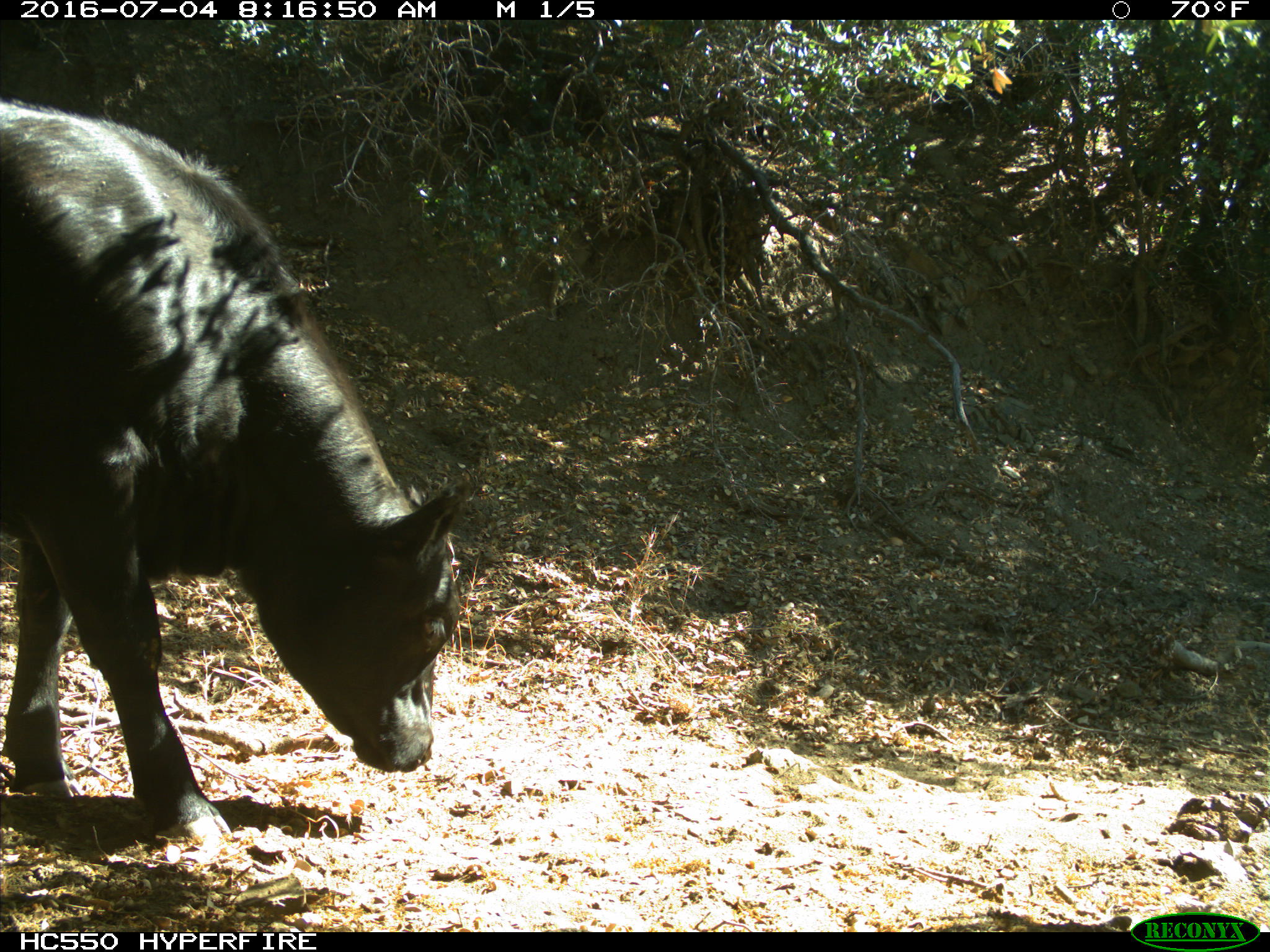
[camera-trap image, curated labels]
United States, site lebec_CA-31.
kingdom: Animalia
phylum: Chordata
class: Mammalia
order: Artiodactyla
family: Bovidae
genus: Bos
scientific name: Bos taurus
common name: domestic cow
Bos taurus (domestic cow).